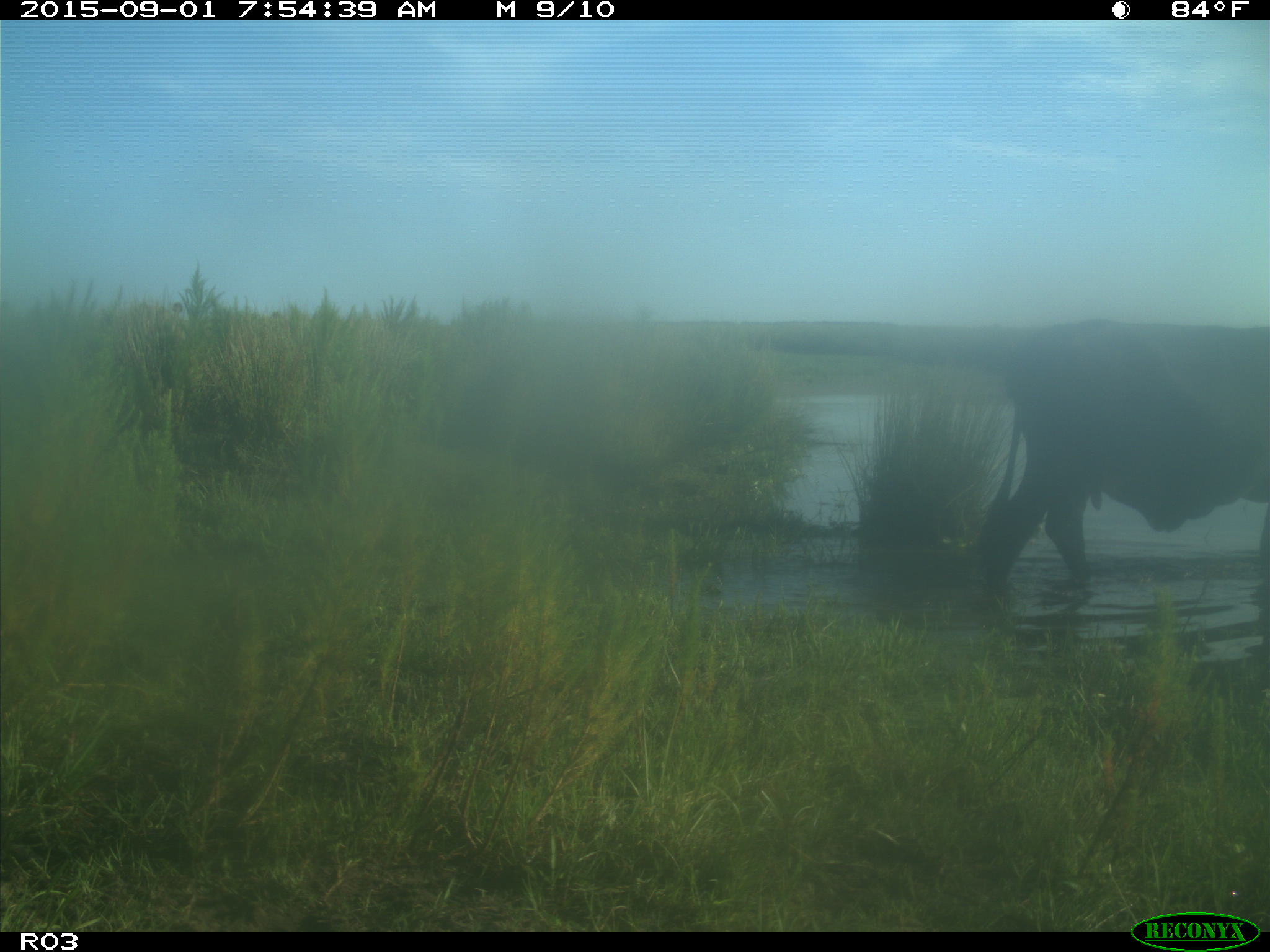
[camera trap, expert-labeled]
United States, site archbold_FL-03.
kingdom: Animalia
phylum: Chordata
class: Mammalia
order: Artiodactyla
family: Bovidae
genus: Bos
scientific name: Bos taurus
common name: domestic cow